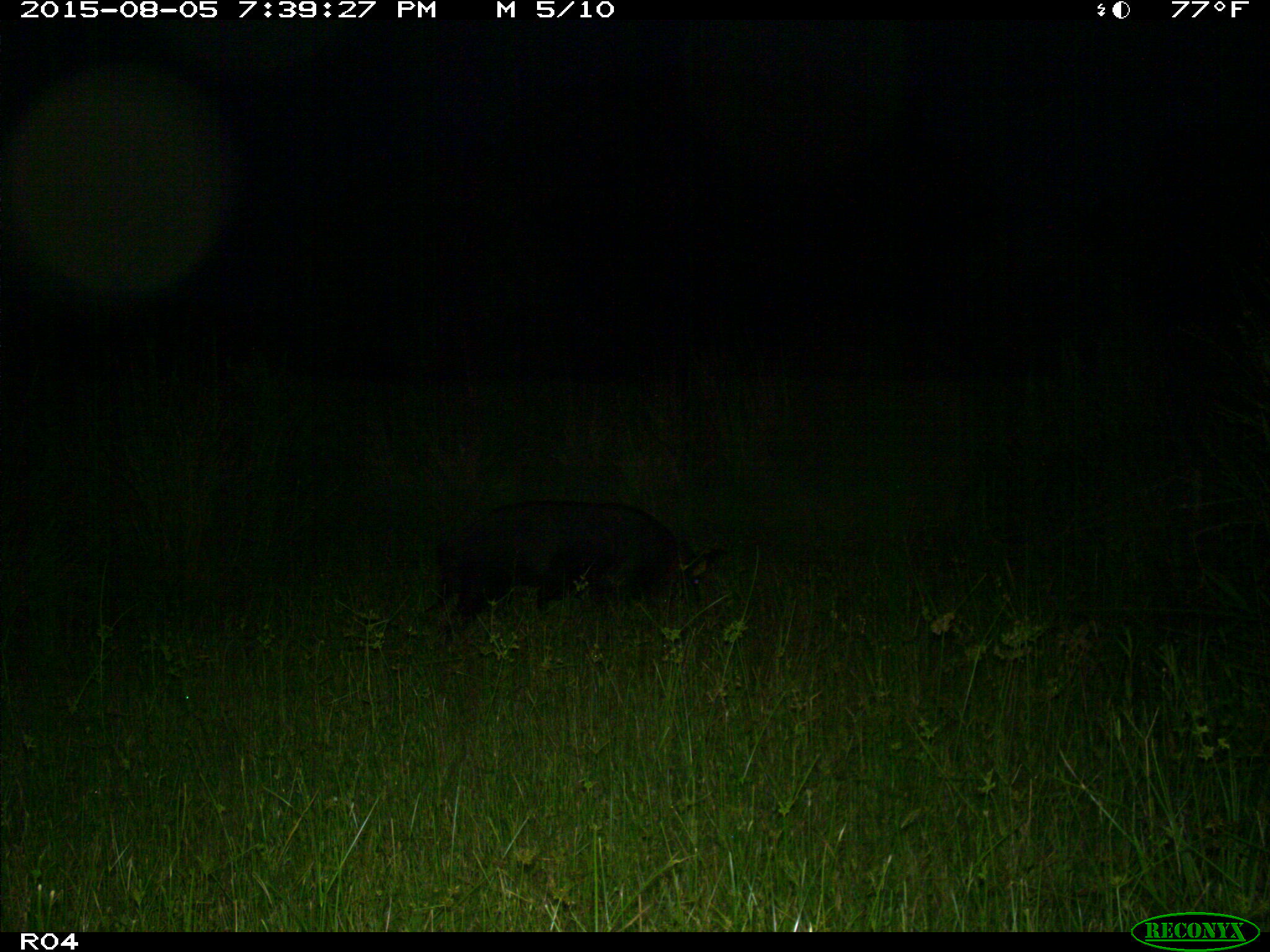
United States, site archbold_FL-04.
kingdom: Animalia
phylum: Chordata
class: Mammalia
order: Artiodactyla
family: Suidae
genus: Sus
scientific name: Sus scrofa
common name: wild boar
Sus scrofa (wild boar).